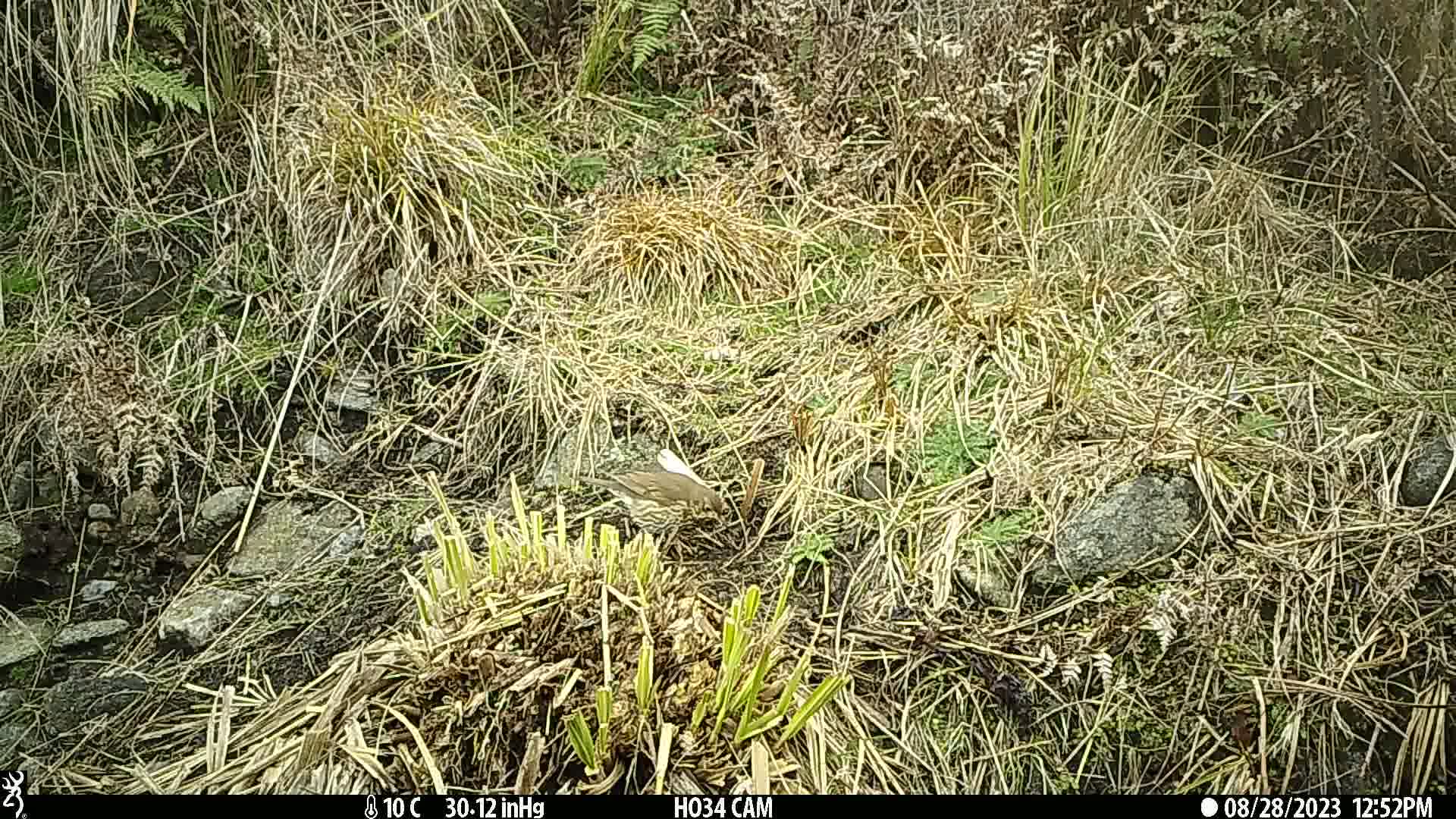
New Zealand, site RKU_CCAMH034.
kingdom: Animalia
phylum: Chordata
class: Aves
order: Passeriformes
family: Turdidae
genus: Turdus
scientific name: Turdus philomelos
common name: song thrush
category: thrush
Thrush (song thrush) (Turdus philomelos).